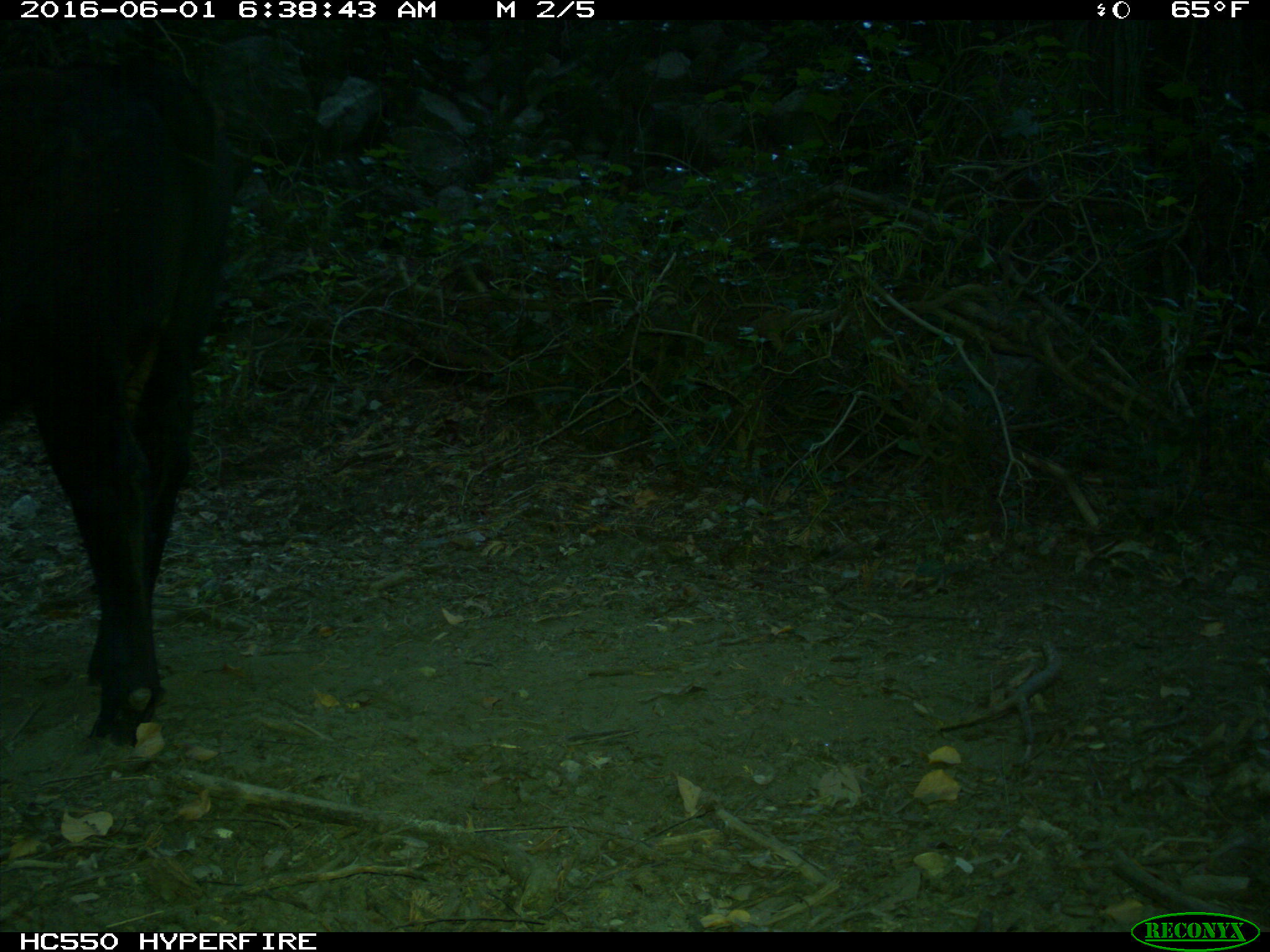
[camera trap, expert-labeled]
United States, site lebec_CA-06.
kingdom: Animalia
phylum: Chordata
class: Mammalia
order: Artiodactyla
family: Bovidae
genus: Bos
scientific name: Bos taurus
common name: domestic cow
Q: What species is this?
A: Bos taurus (domestic cow).